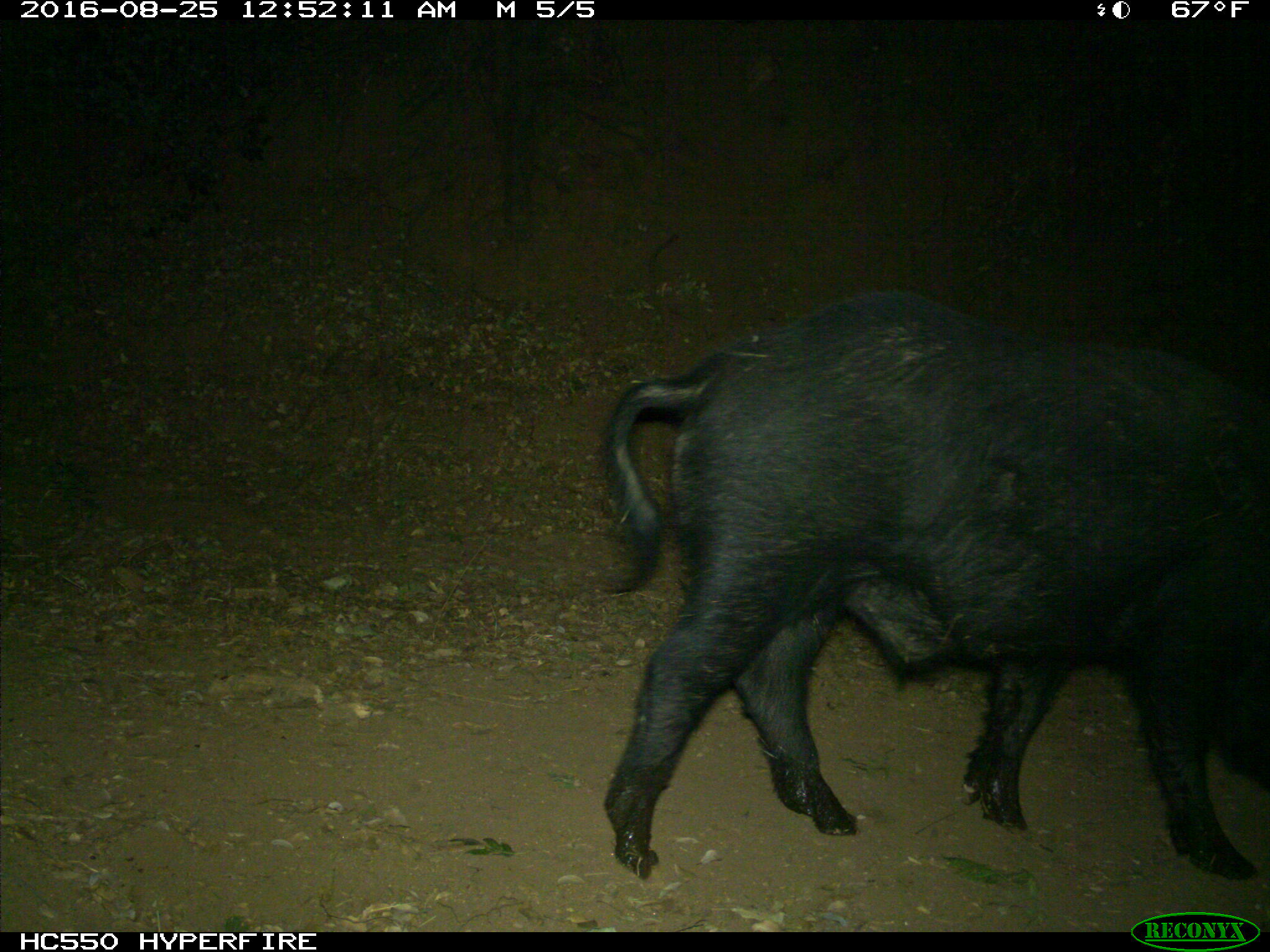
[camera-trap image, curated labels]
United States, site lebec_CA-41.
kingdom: Animalia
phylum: Chordata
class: Mammalia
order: Artiodactyla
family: Suidae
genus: Sus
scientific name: Sus scrofa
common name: wild boar